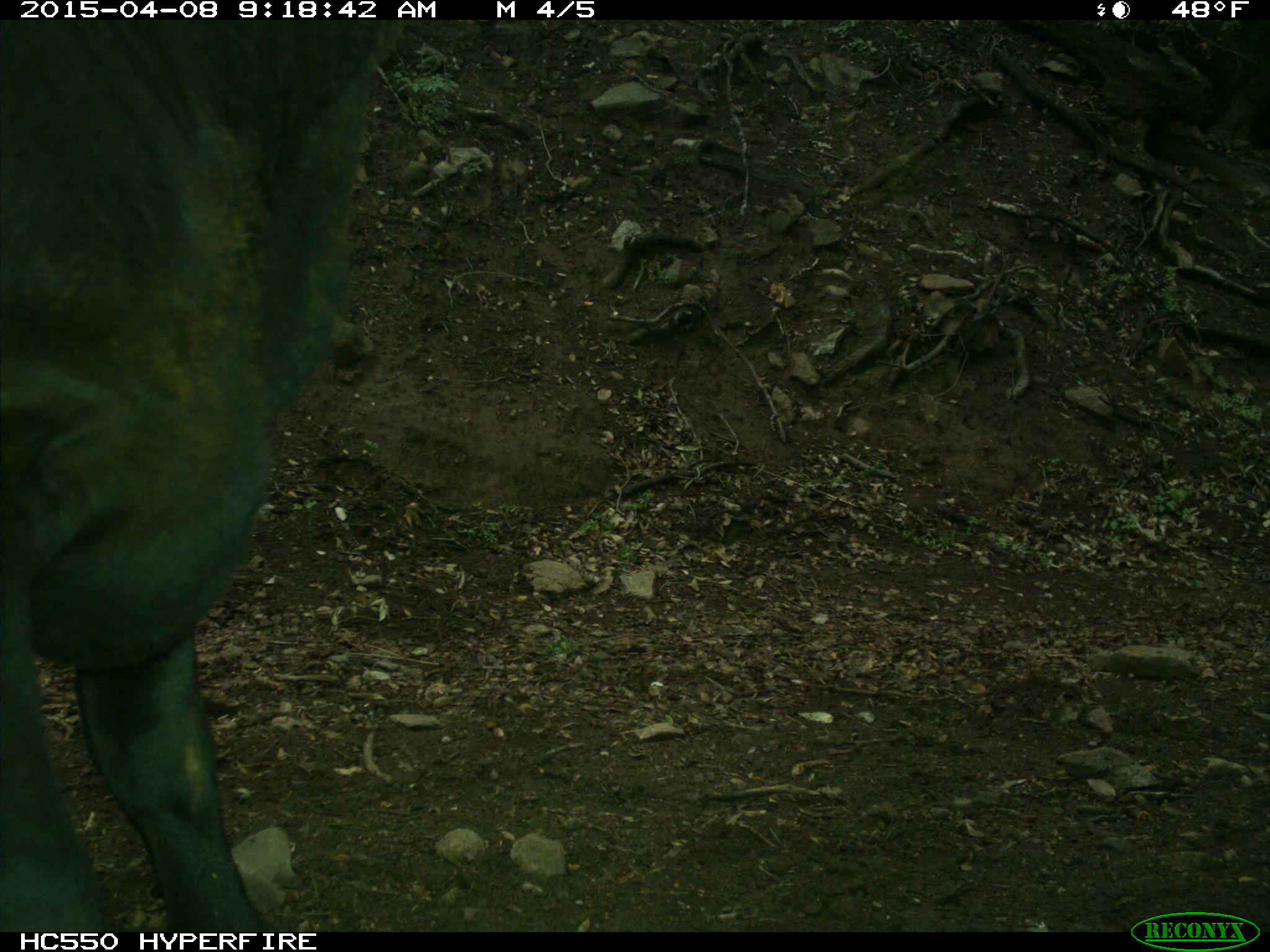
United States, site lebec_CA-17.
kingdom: Animalia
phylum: Chordata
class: Mammalia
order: Artiodactyla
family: Bovidae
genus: Bos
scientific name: Bos taurus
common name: domestic cow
Bos taurus (domestic cow).